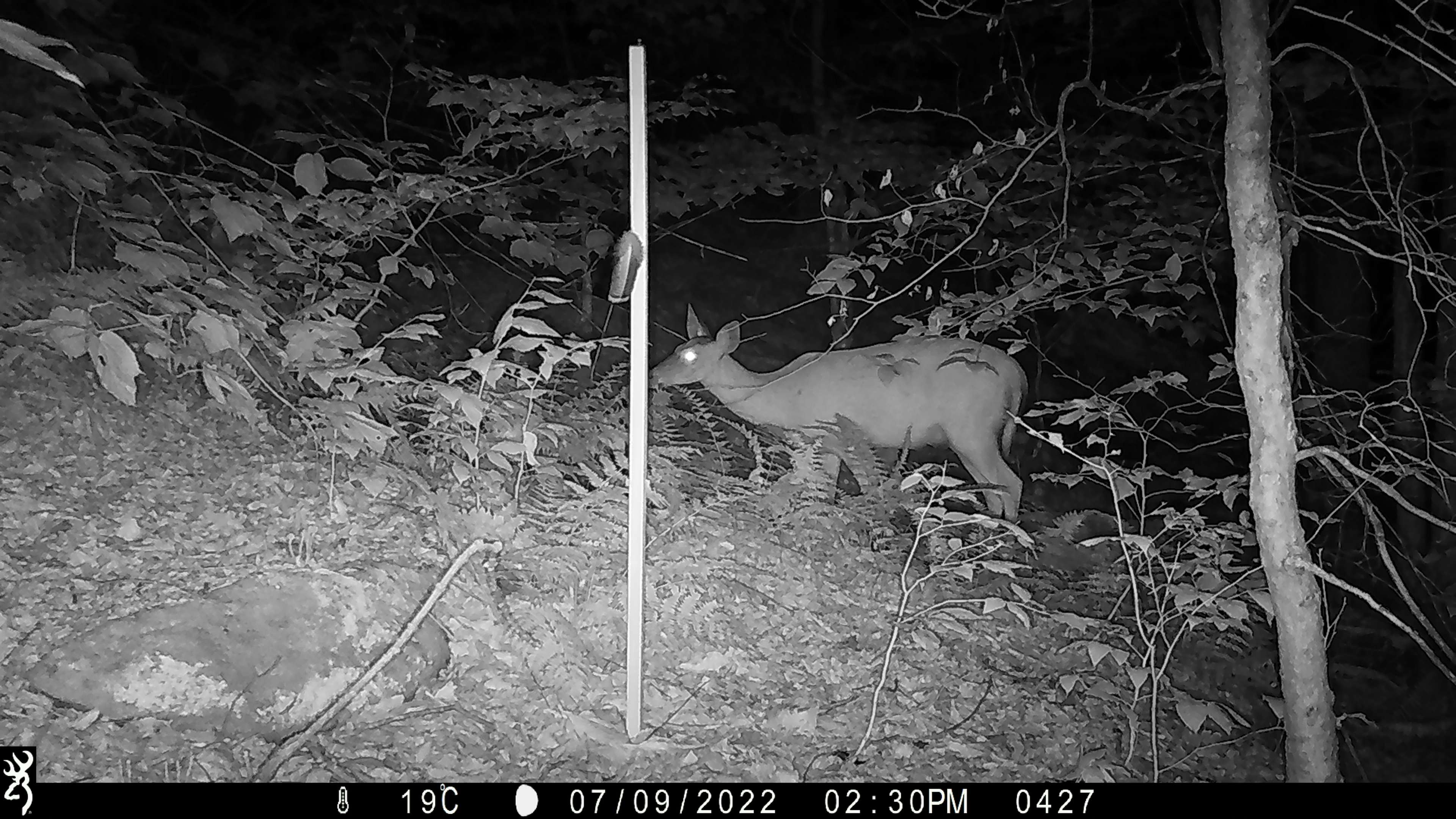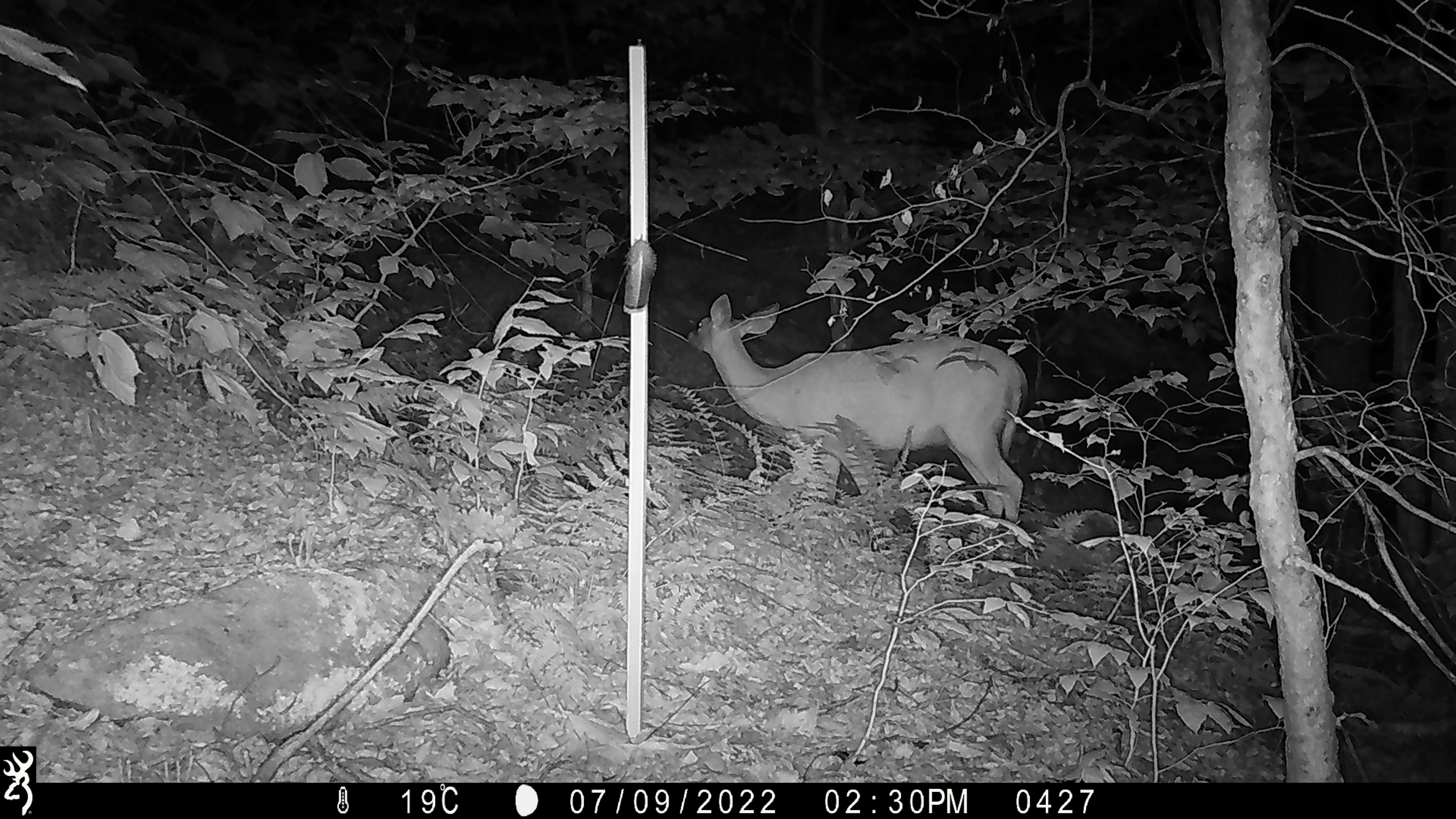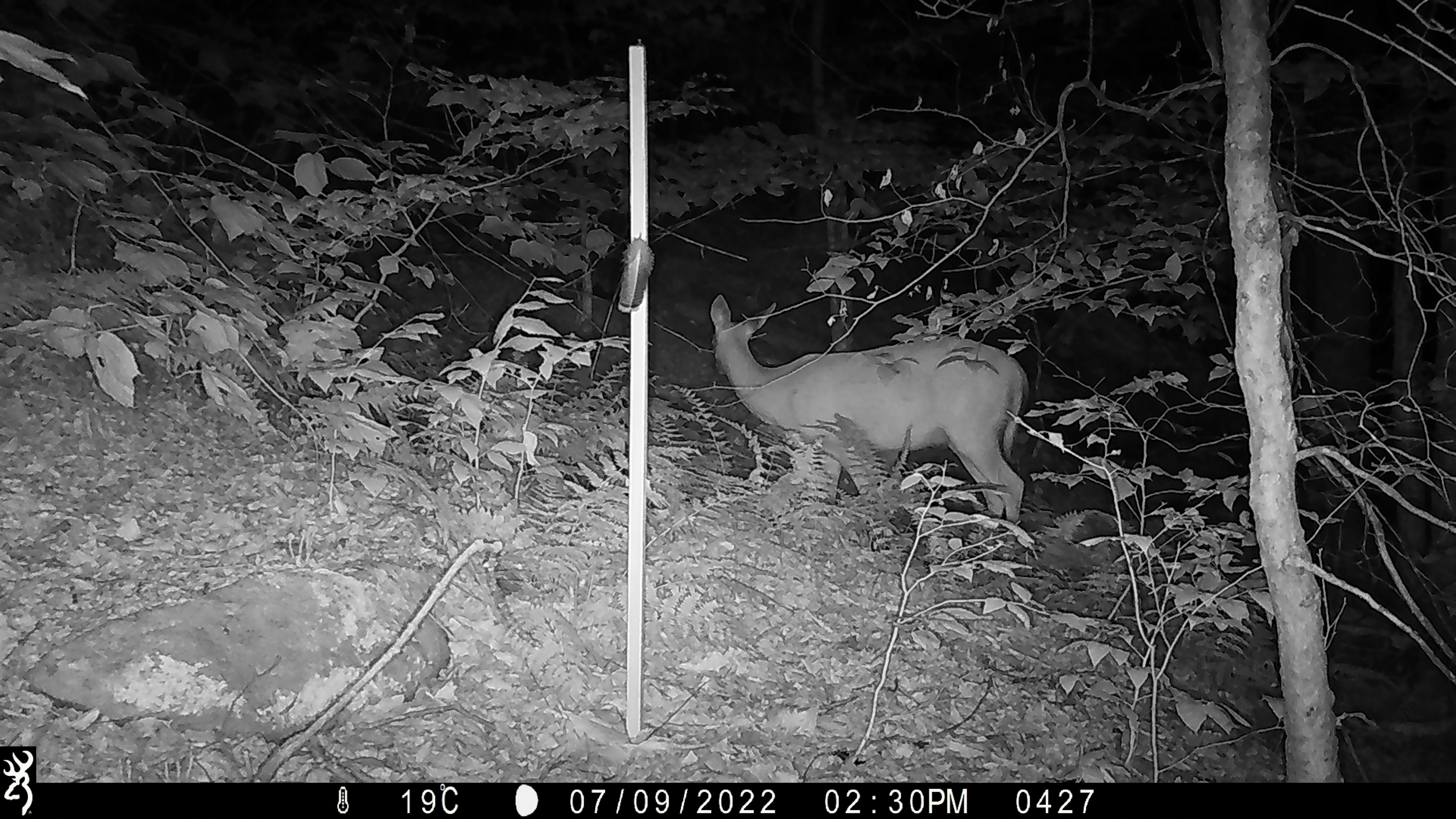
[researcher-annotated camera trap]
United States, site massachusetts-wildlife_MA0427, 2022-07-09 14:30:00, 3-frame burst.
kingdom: Animalia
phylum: Chordata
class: Mammalia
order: Artiodactyla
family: Cervidae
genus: Odocoileus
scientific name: Odocoileus virginianus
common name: white-tailed deer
White-tailed deer (Odocoileus virginianus).